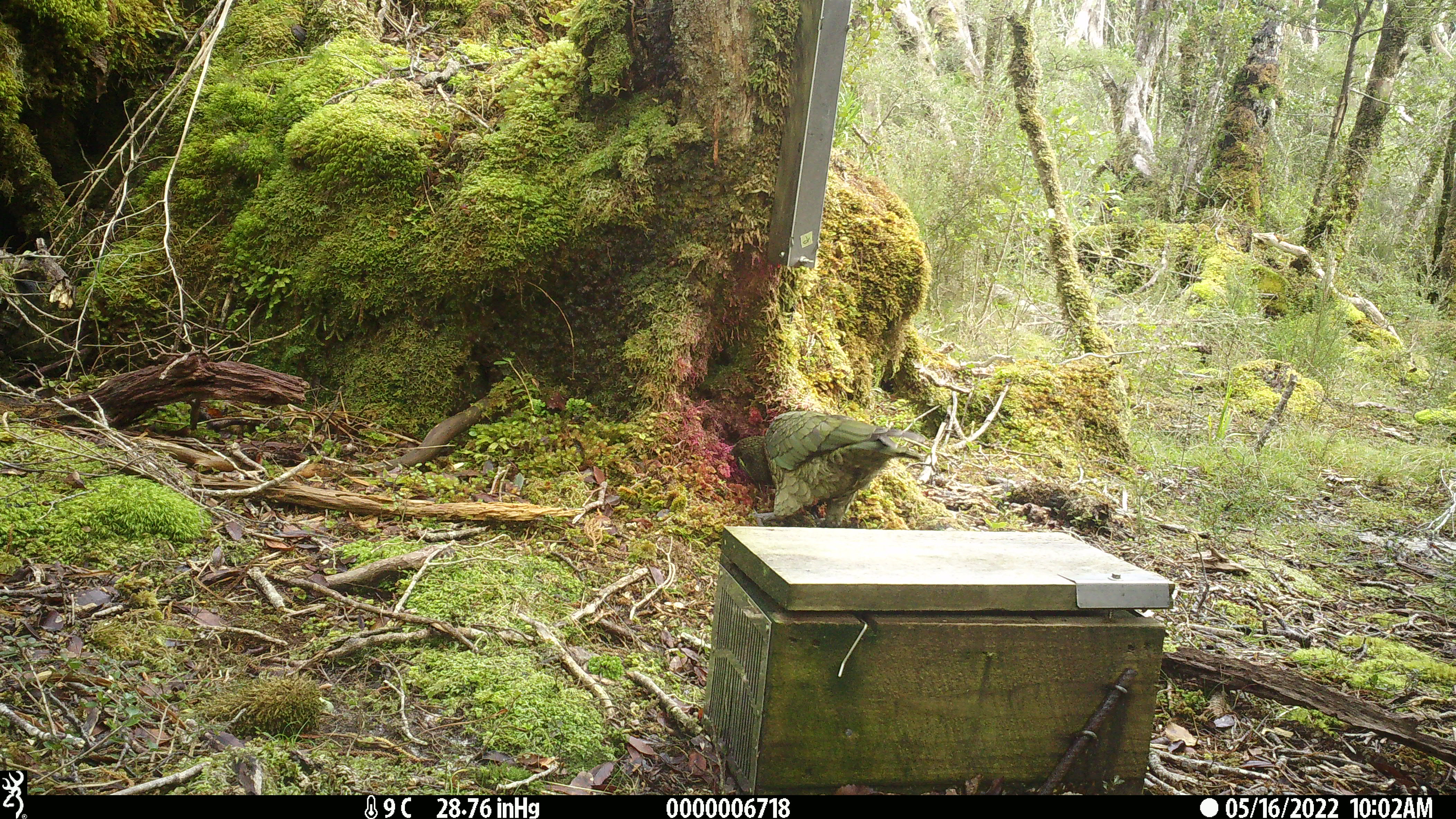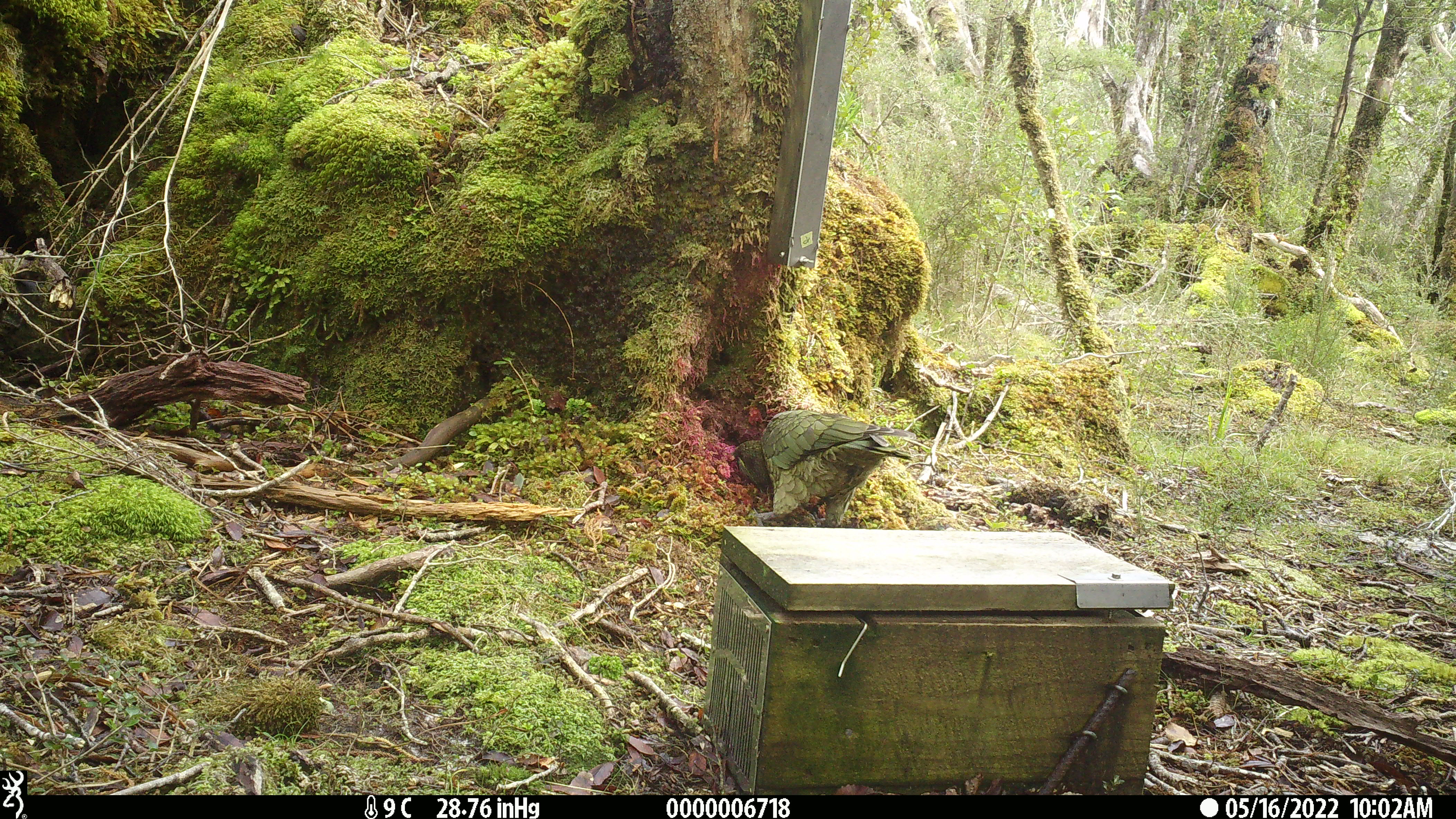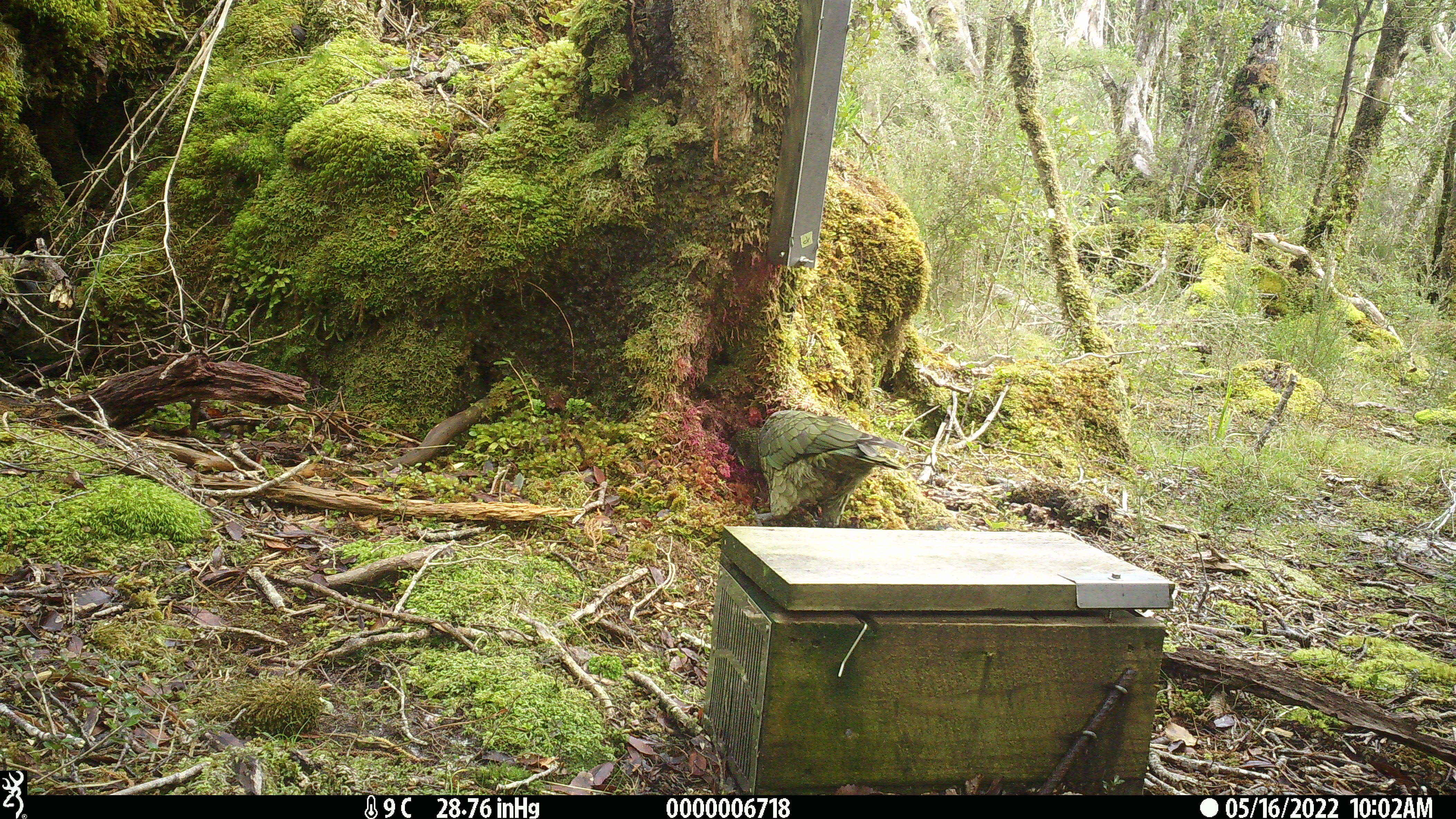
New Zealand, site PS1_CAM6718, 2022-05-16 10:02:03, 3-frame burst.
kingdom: Animalia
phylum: Chordata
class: Aves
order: Psittaciformes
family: Strigopidae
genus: Nestor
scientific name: Nestor notabilis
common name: kea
Kea (Nestor notabilis).